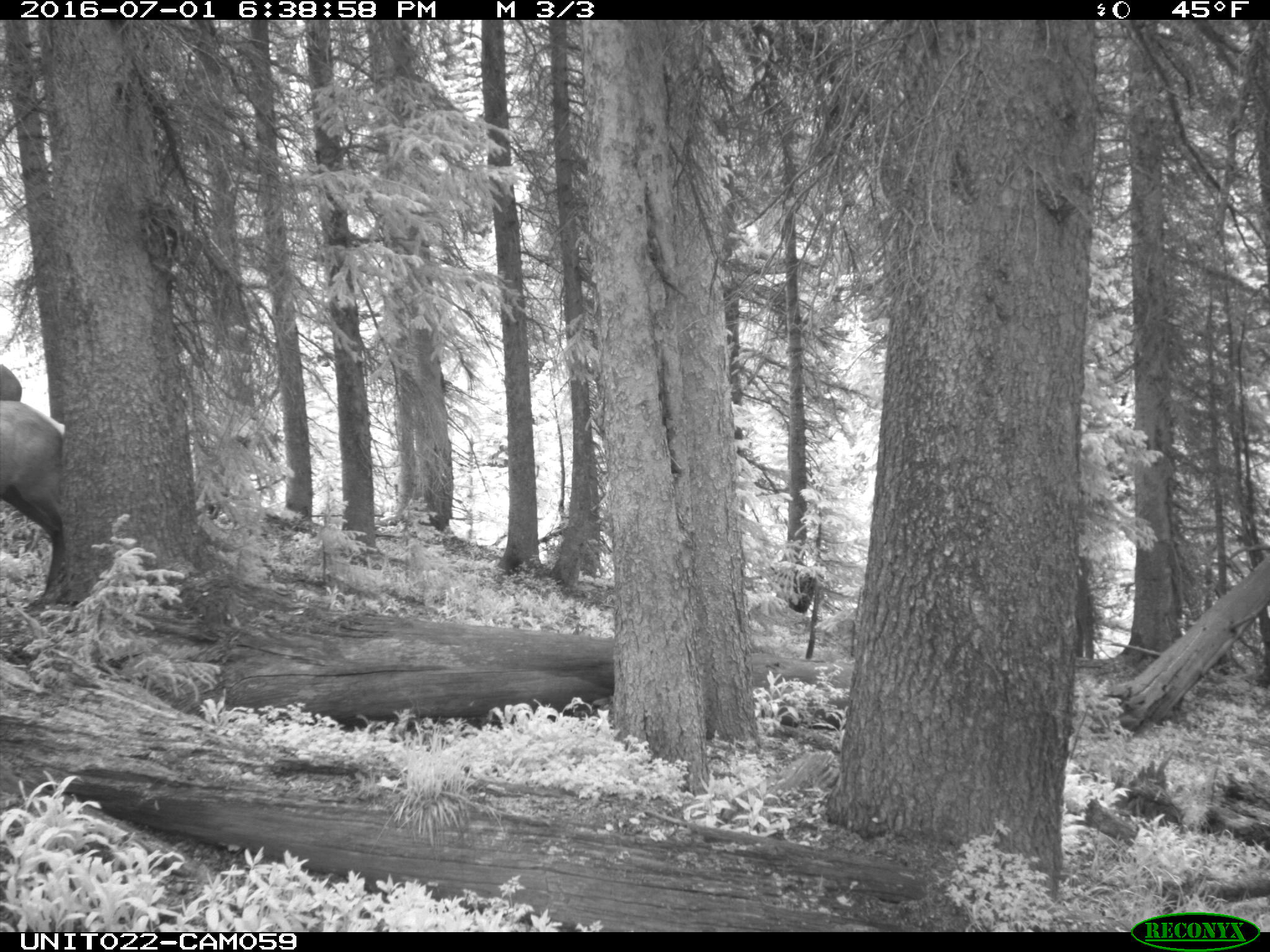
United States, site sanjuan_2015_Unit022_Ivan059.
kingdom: Animalia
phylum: Chordata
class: Mammalia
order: Artiodactyla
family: Cervidae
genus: Cervus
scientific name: Cervus elaphus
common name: red deer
Cervus elaphus (red deer).